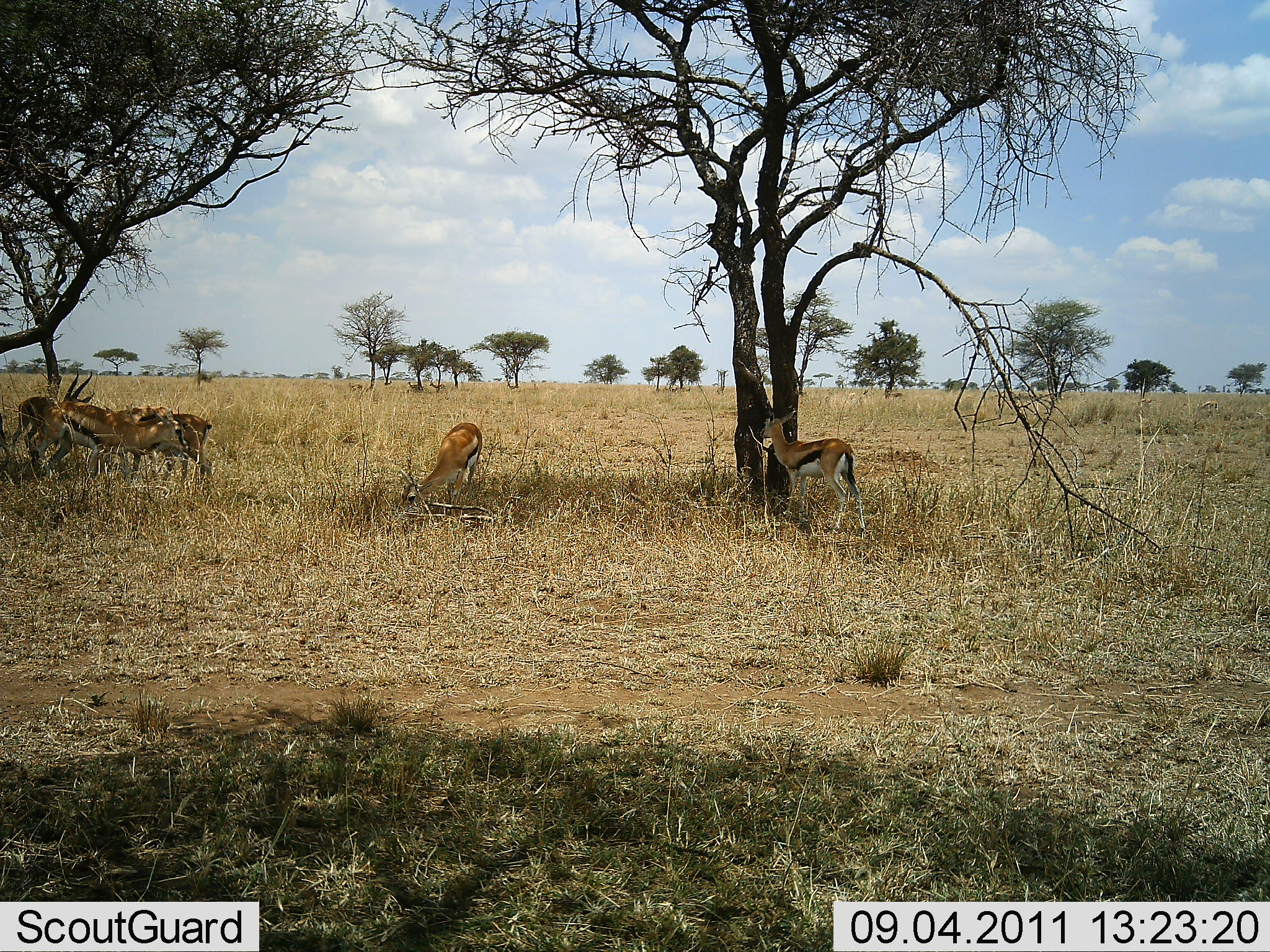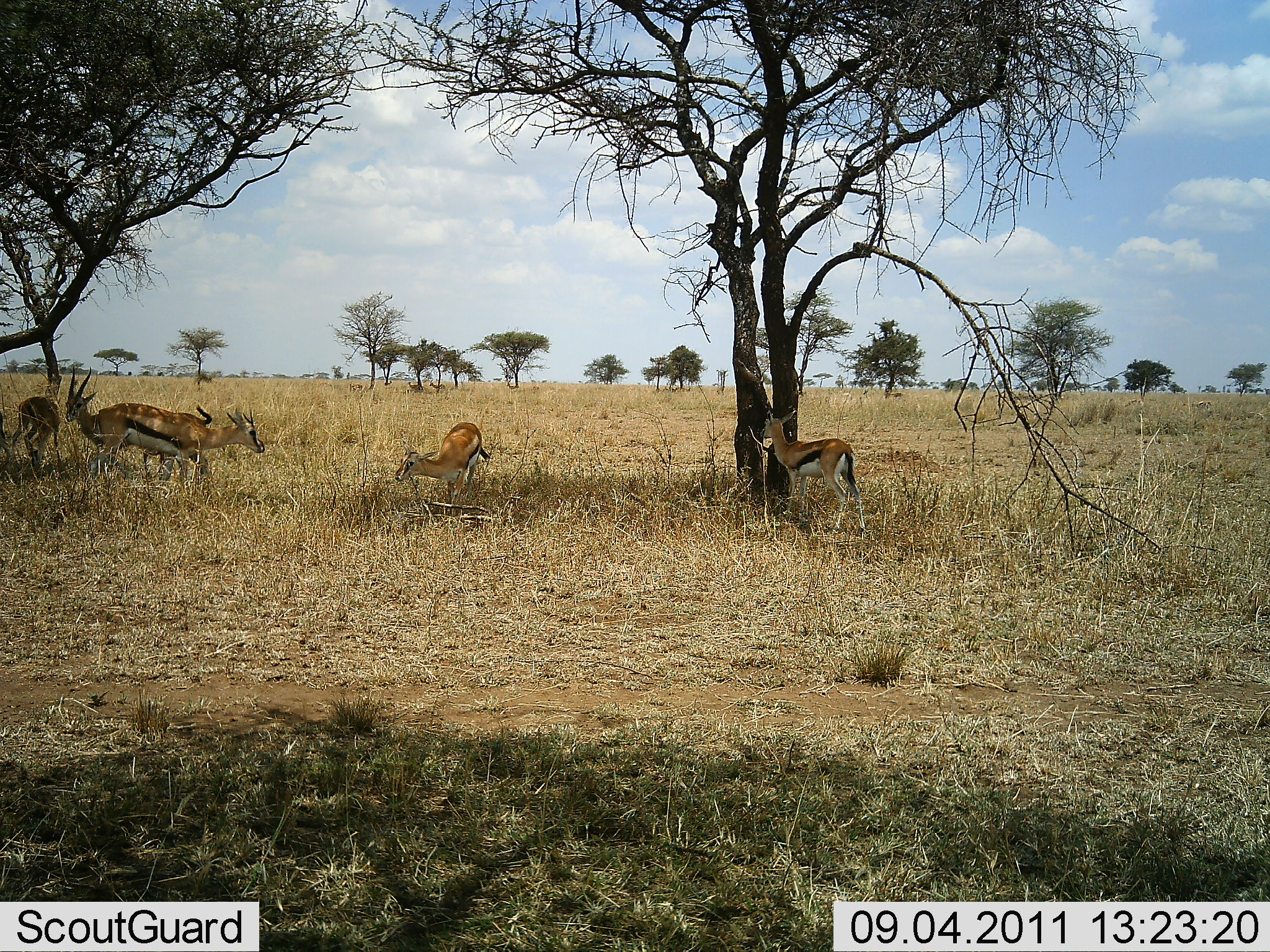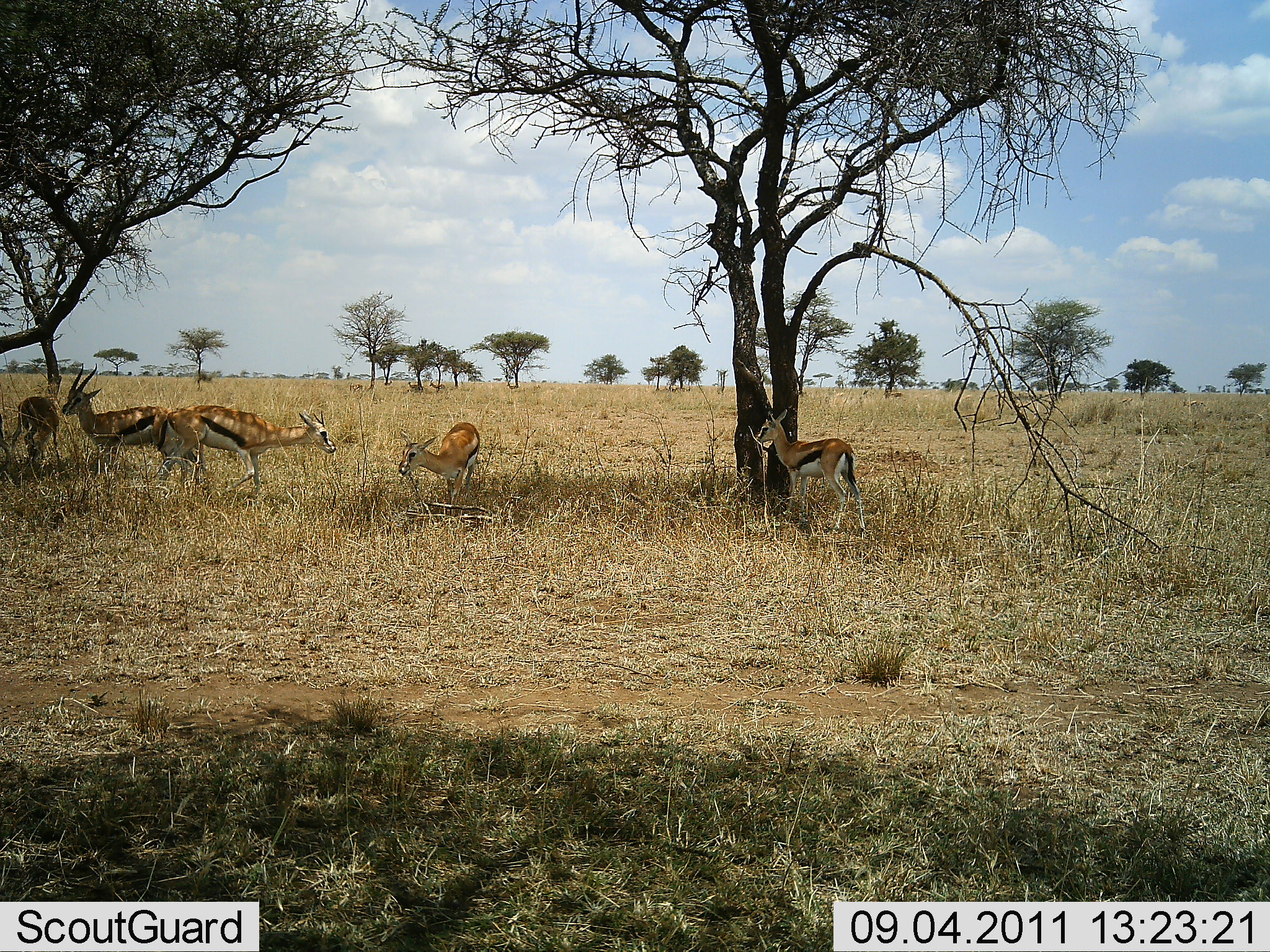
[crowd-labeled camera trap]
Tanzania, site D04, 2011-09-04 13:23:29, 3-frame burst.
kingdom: Animalia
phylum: Chordata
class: Mammalia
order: Artiodactyla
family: Bovidae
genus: Eudorcas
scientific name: Eudorcas thomsonii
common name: thomson's gazelle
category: gazellethomsons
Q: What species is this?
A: Gazellethomsons (thomson's gazelle) (Eudorcas thomsonii).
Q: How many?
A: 5.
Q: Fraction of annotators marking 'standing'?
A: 77%.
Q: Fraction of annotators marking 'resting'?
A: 15%.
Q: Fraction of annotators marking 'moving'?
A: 46%.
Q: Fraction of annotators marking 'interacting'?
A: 15%.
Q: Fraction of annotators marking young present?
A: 0%.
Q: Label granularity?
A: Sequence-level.